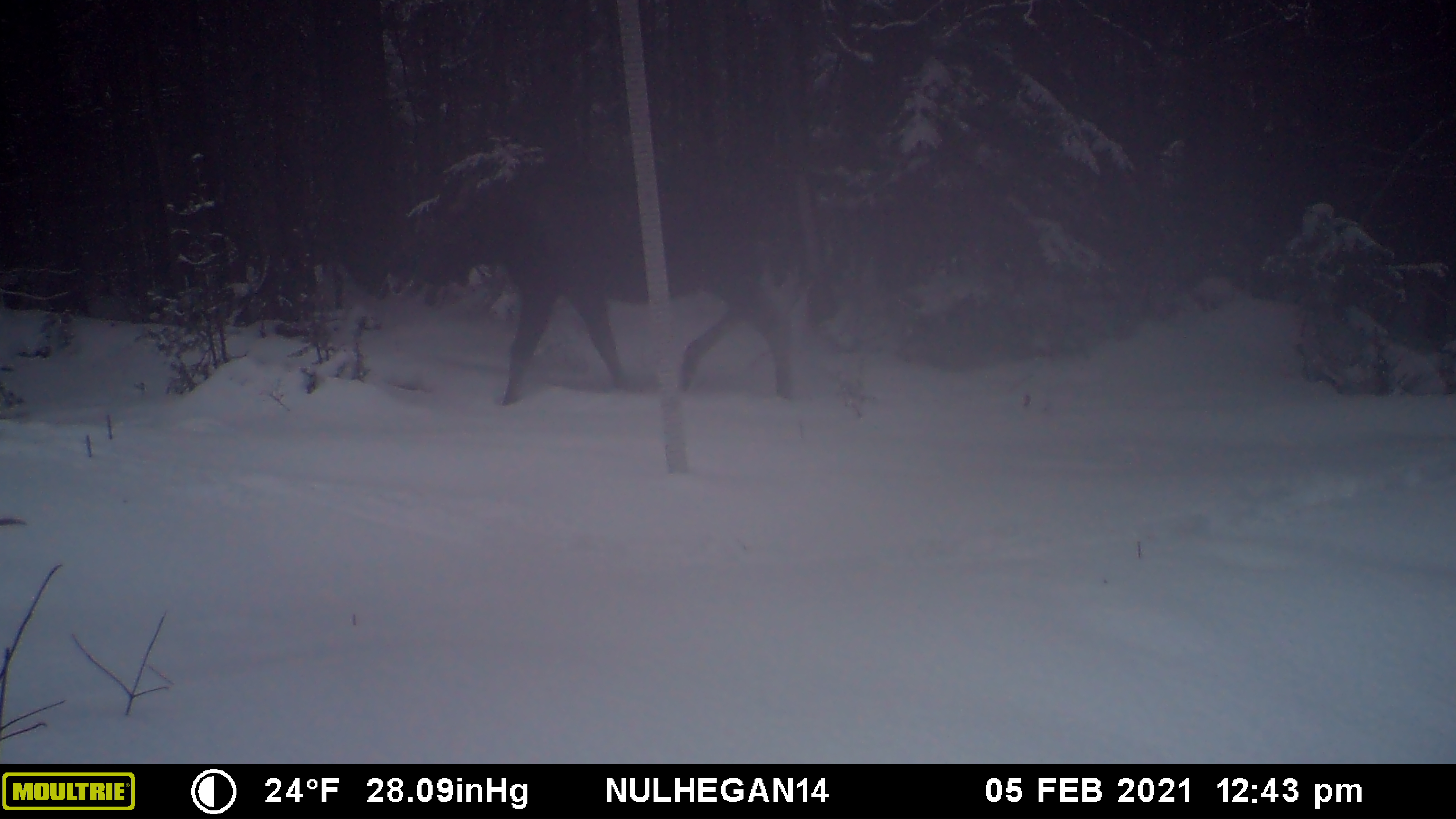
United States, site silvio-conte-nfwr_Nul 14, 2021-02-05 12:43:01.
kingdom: Animalia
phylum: Chordata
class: Mammalia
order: Artiodactyla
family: Cervidae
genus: Alces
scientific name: Alces alces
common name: moose